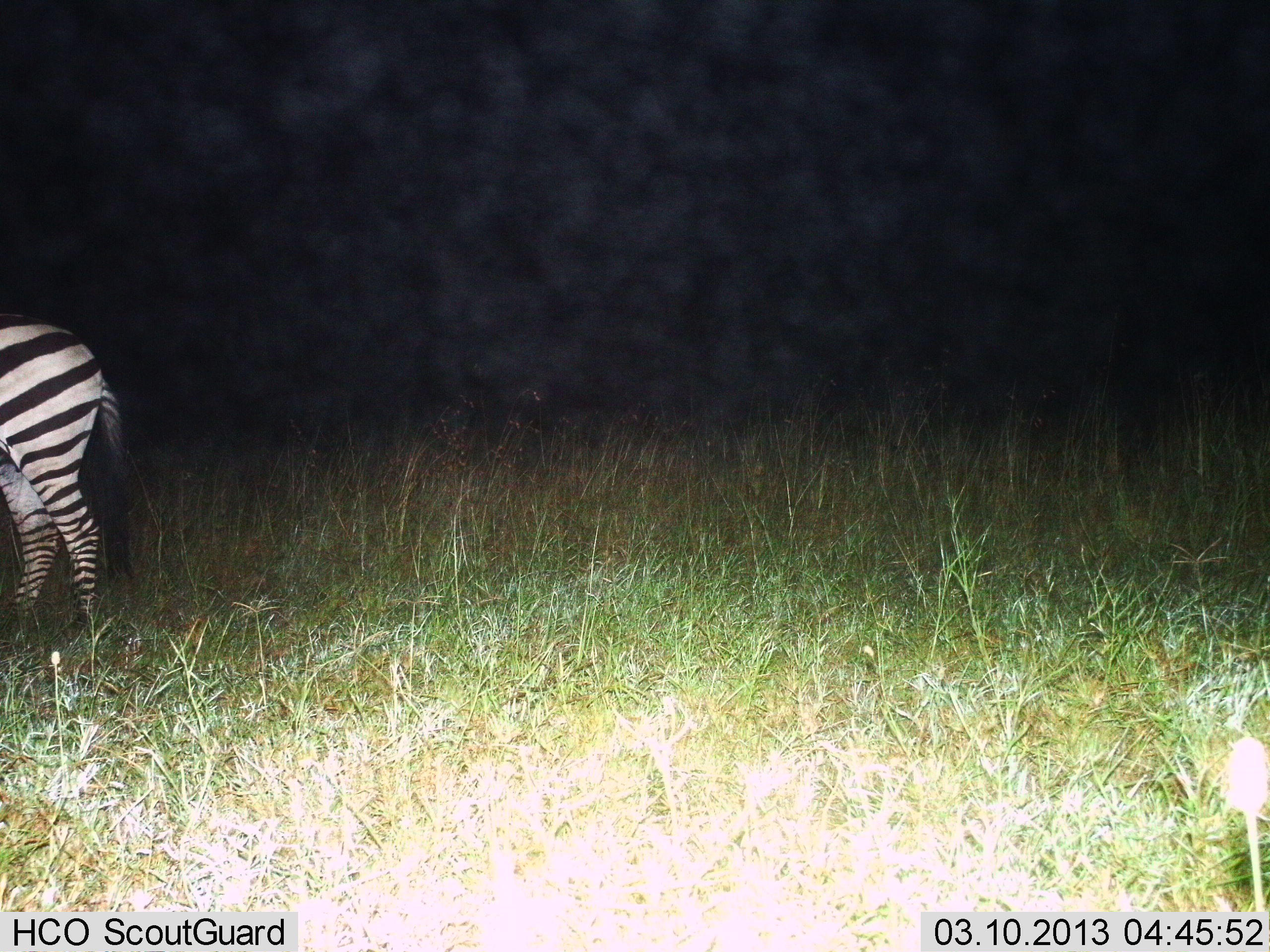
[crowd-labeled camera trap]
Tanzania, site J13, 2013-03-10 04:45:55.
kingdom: Animalia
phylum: Chordata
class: Mammalia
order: Perissodactyla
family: Equidae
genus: Equus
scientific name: Equus quagga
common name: plains zebra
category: zebra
Zebra (plains zebra) (Equus quagga), count 1. Behavior (volunteer vote fractions): standing 84%, resting 0%, moving 14%, interacting 0%. Young present (vote fraction): 0%. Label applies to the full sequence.